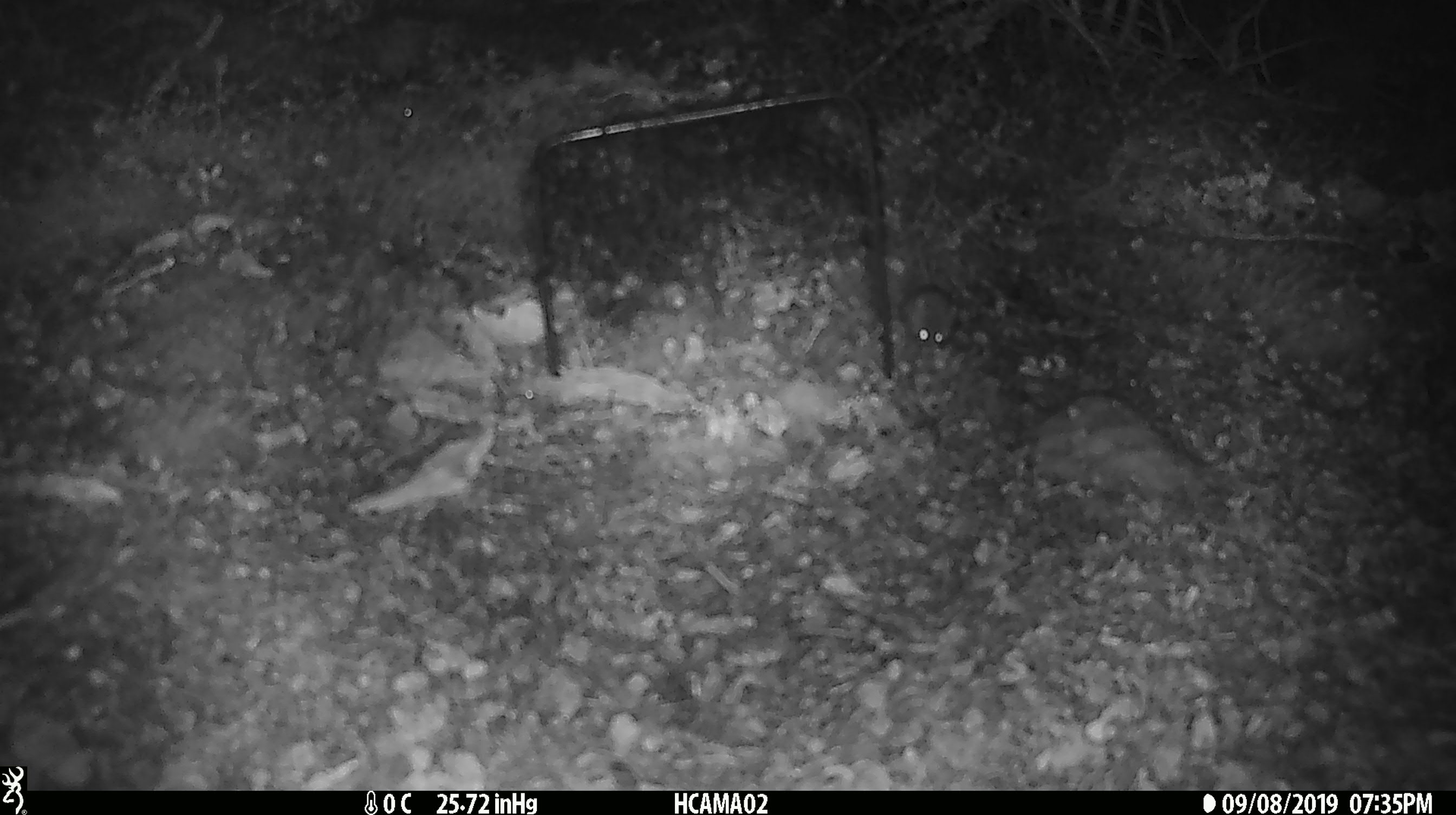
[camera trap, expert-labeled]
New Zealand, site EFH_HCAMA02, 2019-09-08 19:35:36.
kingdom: Animalia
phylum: Chordata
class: Mammalia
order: Rodentia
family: Muridae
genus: Mus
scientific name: Mus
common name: mouse